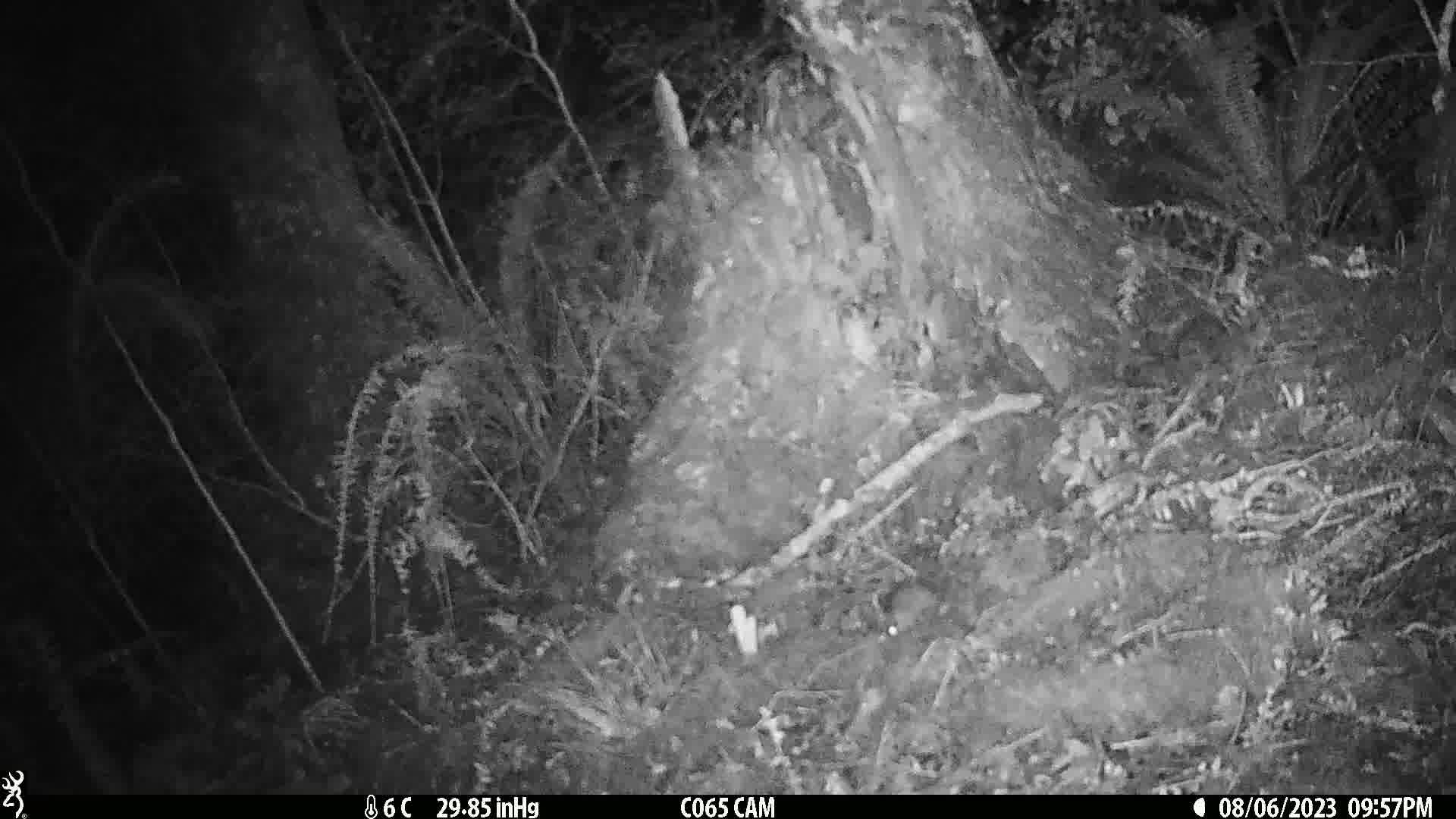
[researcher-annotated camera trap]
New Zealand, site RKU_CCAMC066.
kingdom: Animalia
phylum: Chordata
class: Mammalia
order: Rodentia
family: Muridae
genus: Rattus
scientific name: Rattus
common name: rat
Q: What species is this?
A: Rat (Rattus).